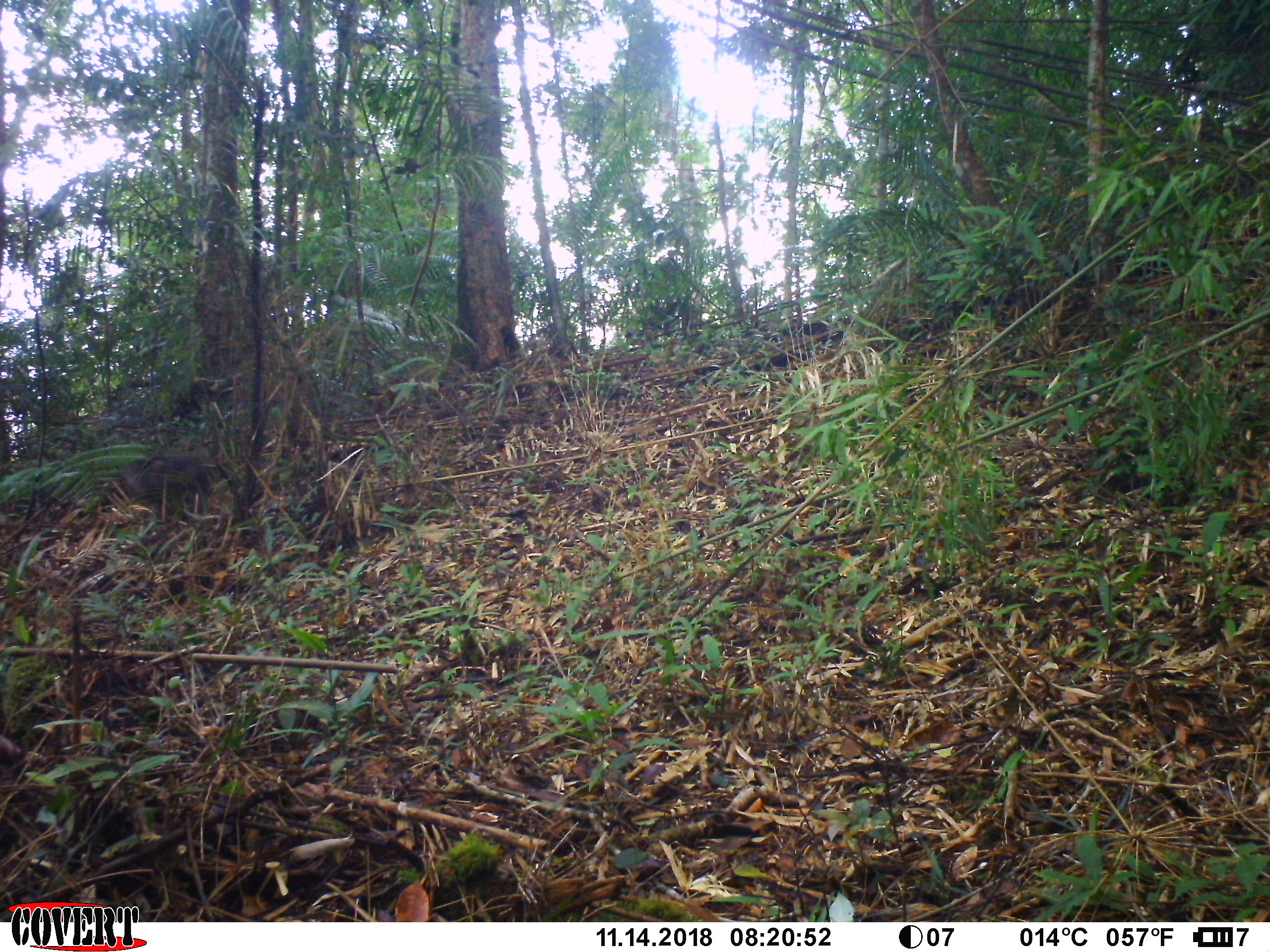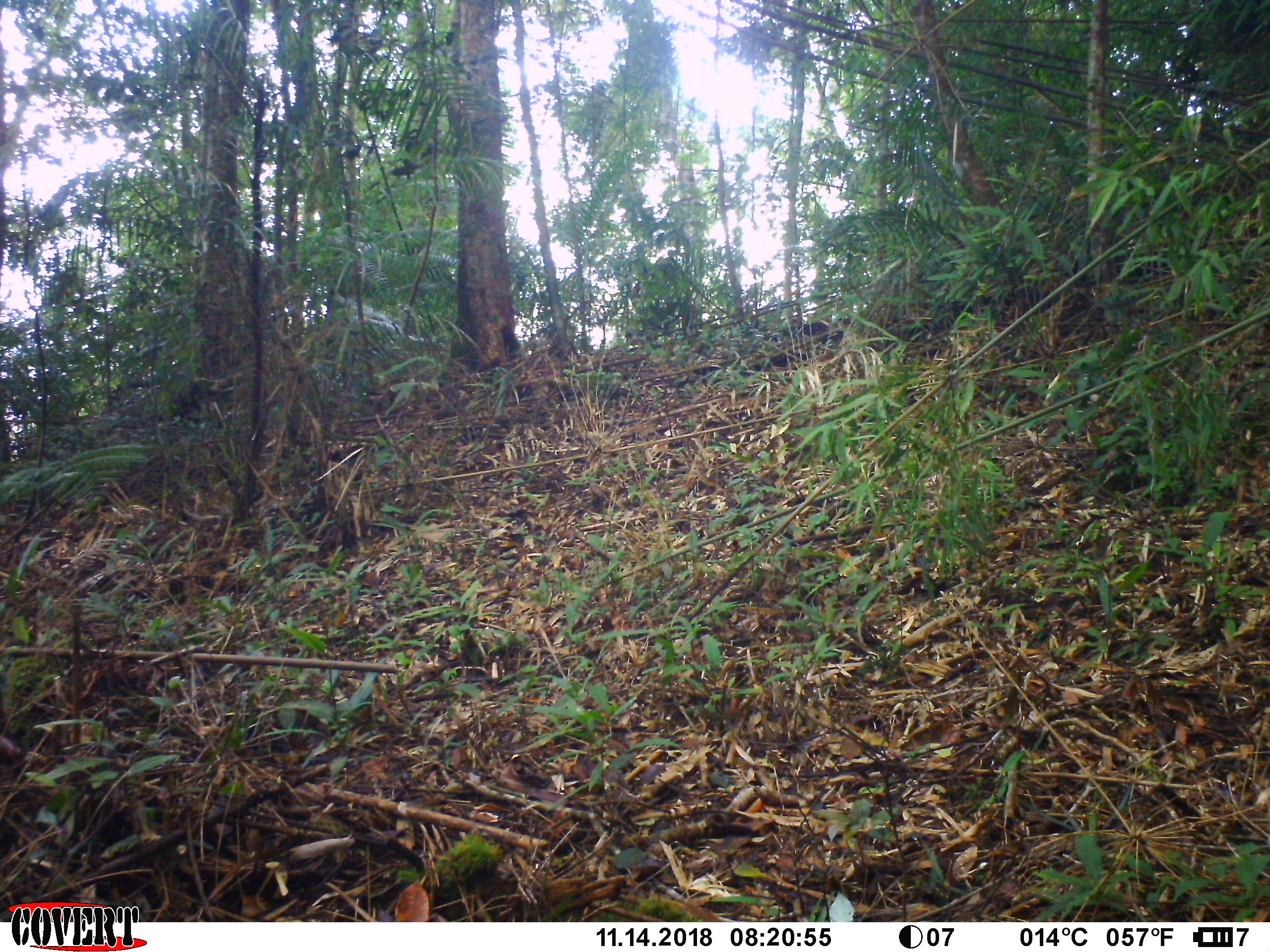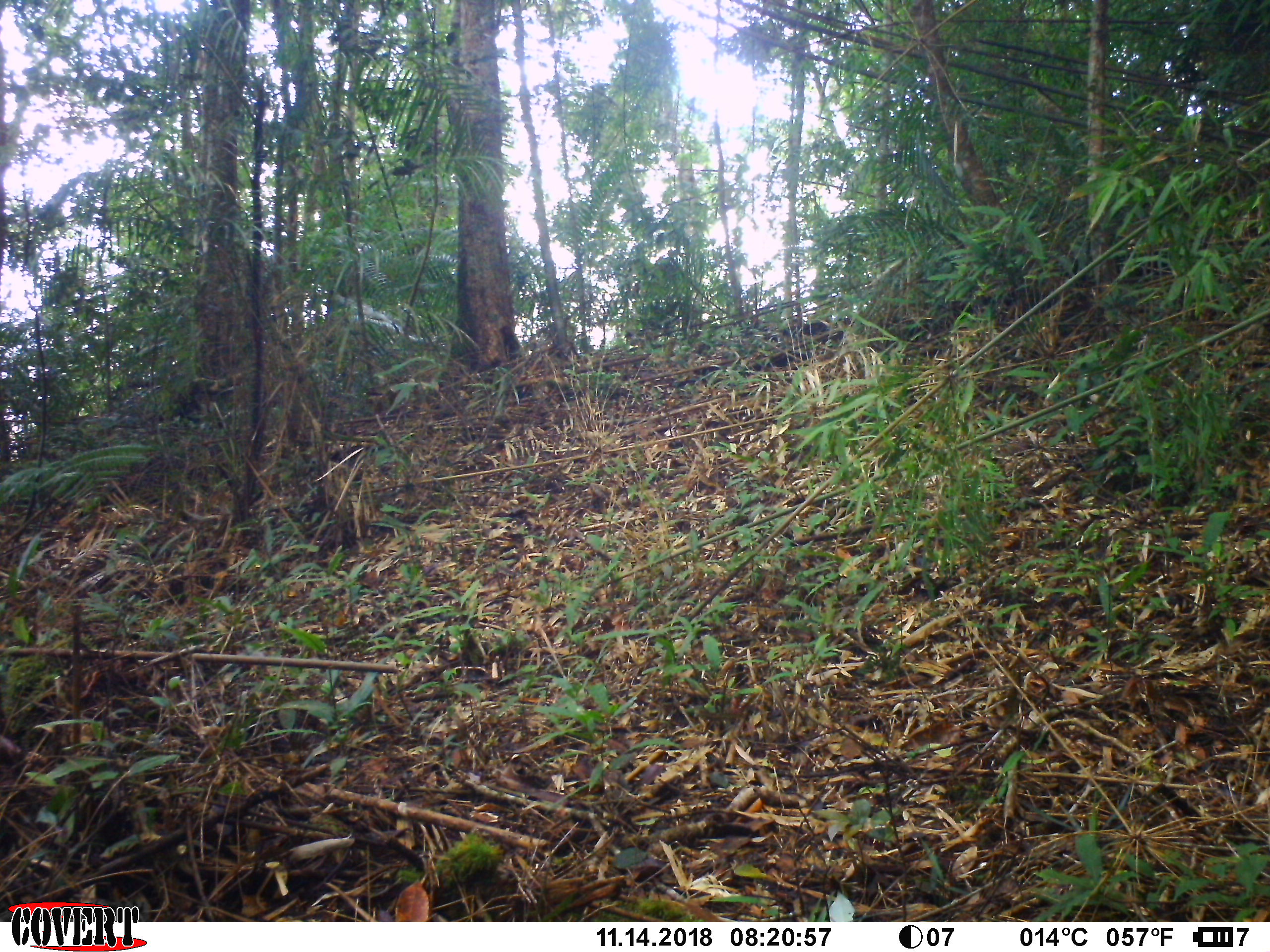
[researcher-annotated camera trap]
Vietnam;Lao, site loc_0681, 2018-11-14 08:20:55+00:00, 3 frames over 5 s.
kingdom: Animalia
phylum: Chordata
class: Mammalia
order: Primates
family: Cercopithecidae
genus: Macaca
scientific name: Macaca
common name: macaques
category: assam or rhesus macaque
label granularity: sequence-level